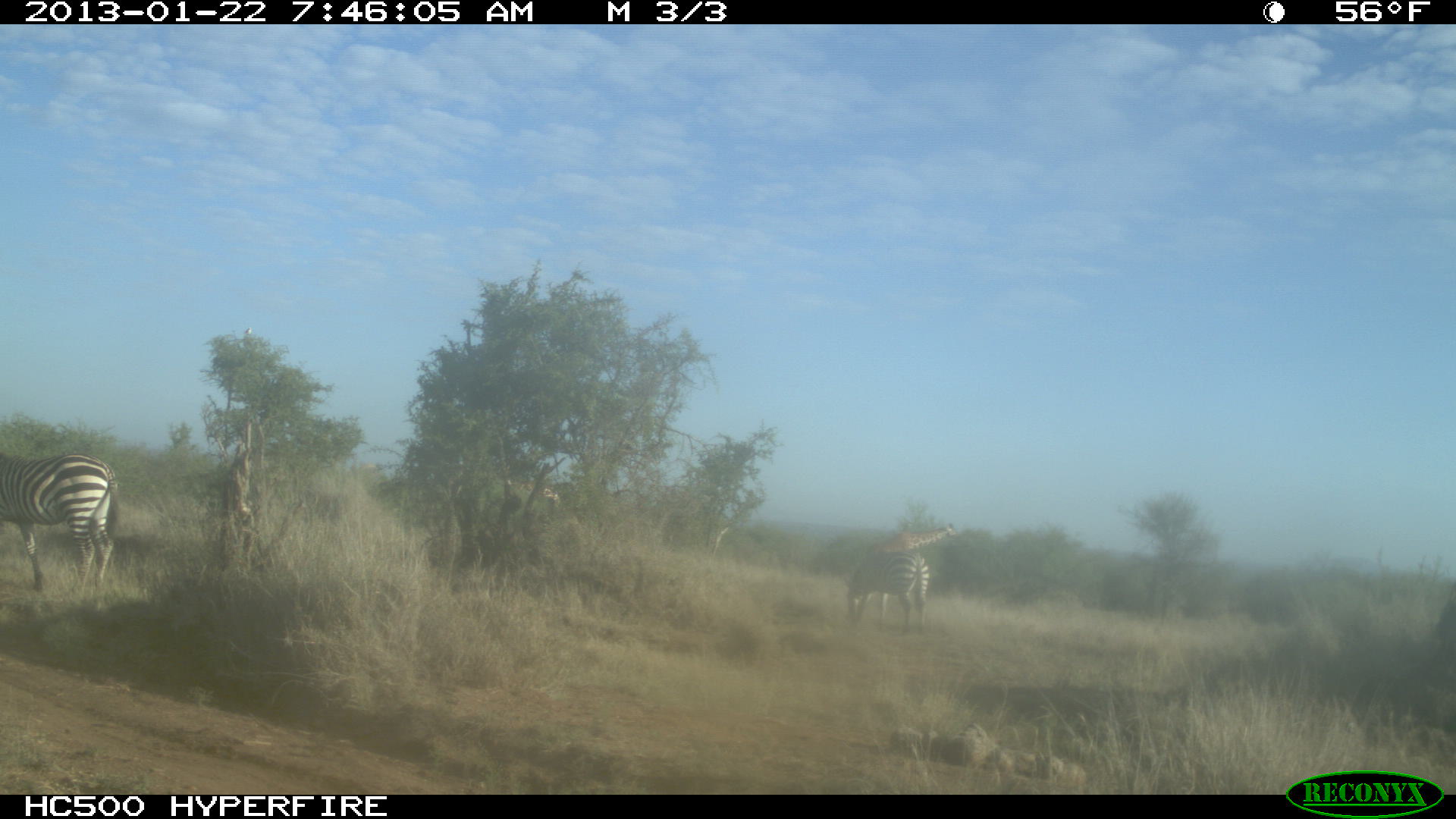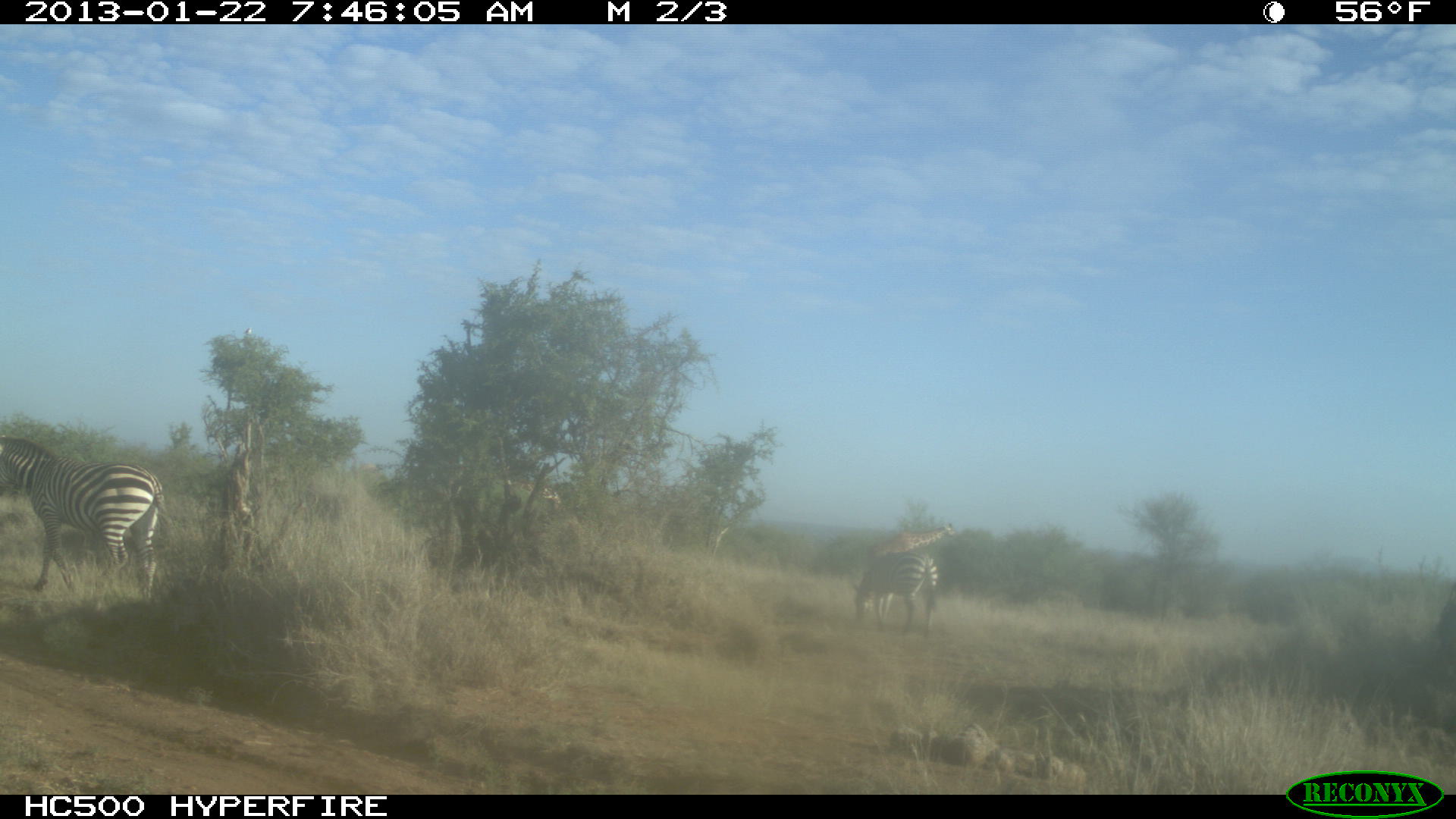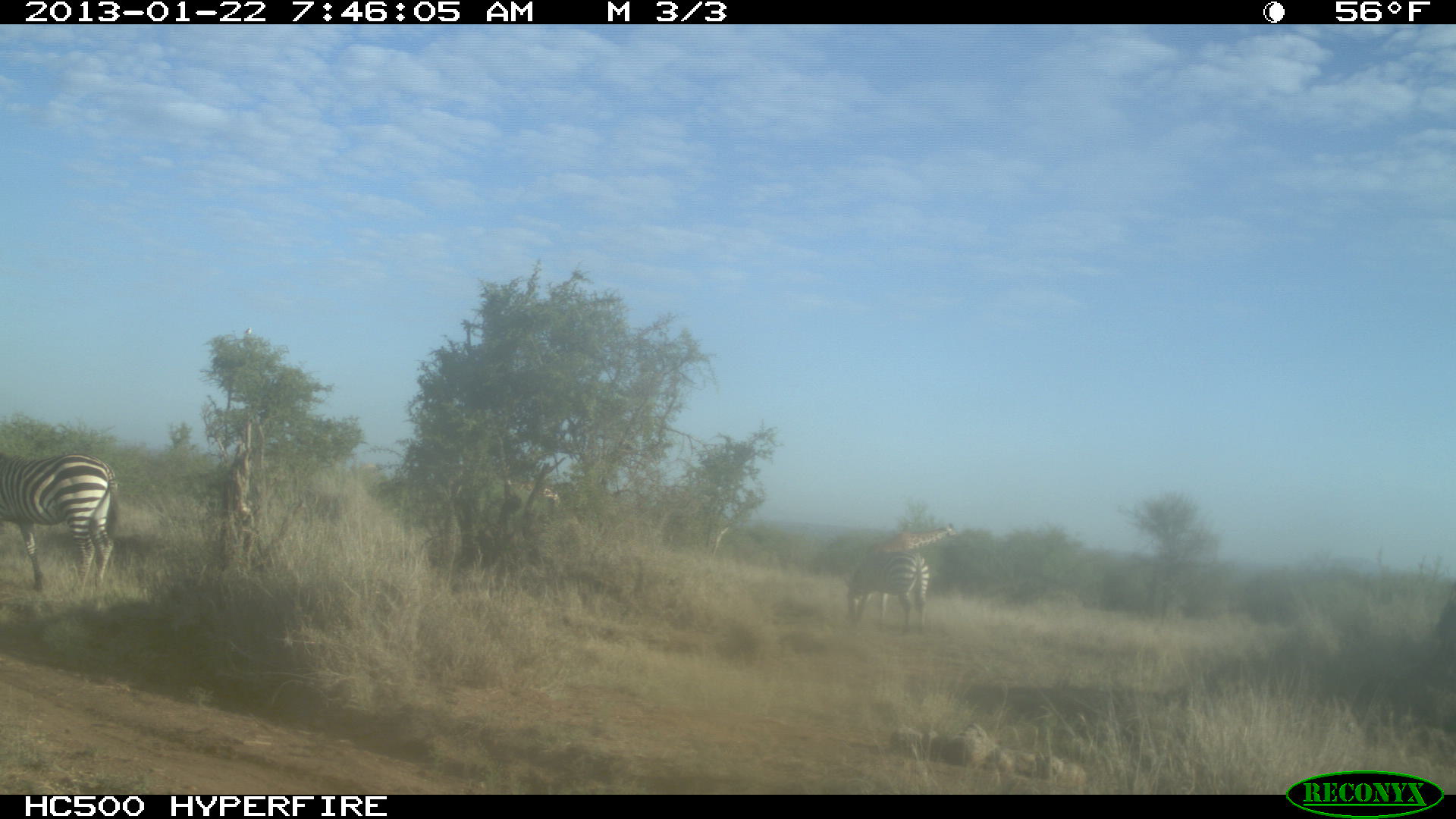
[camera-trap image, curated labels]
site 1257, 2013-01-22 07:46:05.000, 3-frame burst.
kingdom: Animalia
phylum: Chordata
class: Mammalia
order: Artiodactyla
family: Giraffidae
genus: Giraffa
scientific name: Giraffa camelopardalis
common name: giraffe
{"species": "Giraffa camelopardalis (giraffe)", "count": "2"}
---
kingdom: Animalia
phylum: Chordata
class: Mammalia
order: Perissodactyla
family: Equidae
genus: Equus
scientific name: Equus quagga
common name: plains zebra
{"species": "Equus quagga (plains zebra)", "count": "2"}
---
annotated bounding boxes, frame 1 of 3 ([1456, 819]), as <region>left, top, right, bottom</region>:
giraffa camelopardalis: <region>2, 450, 116, 593</region>; <region>844, 549, 930, 635</region>; <region>872, 523, 960, 554</region>; <region>503, 479, 565, 508</region>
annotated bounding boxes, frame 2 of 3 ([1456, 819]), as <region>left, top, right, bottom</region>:
equus quagga: <region>1, 432, 167, 602</region>; <region>852, 552, 939, 634</region>; <region>866, 522, 956, 557</region>; <region>508, 477, 561, 511</region>